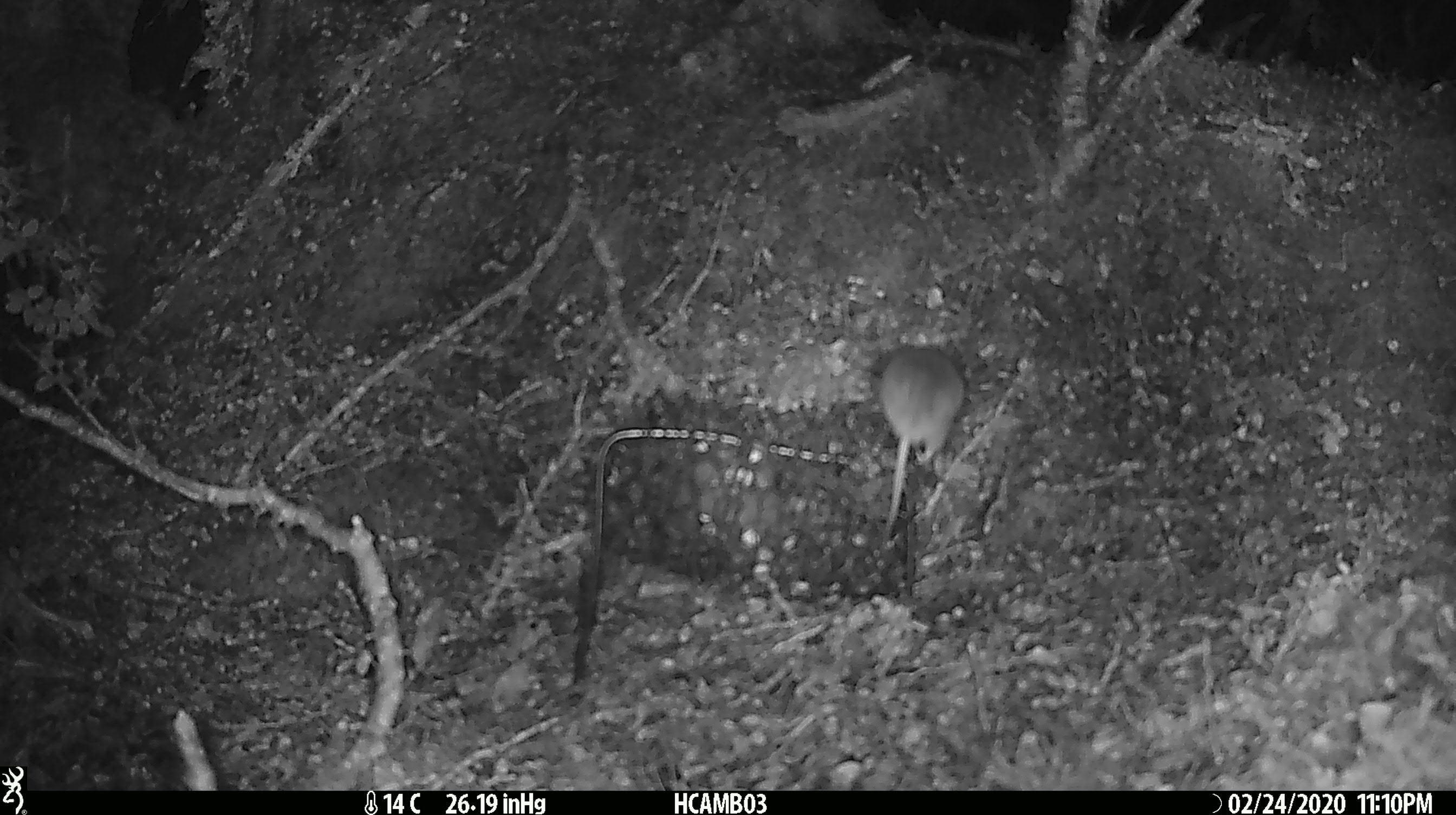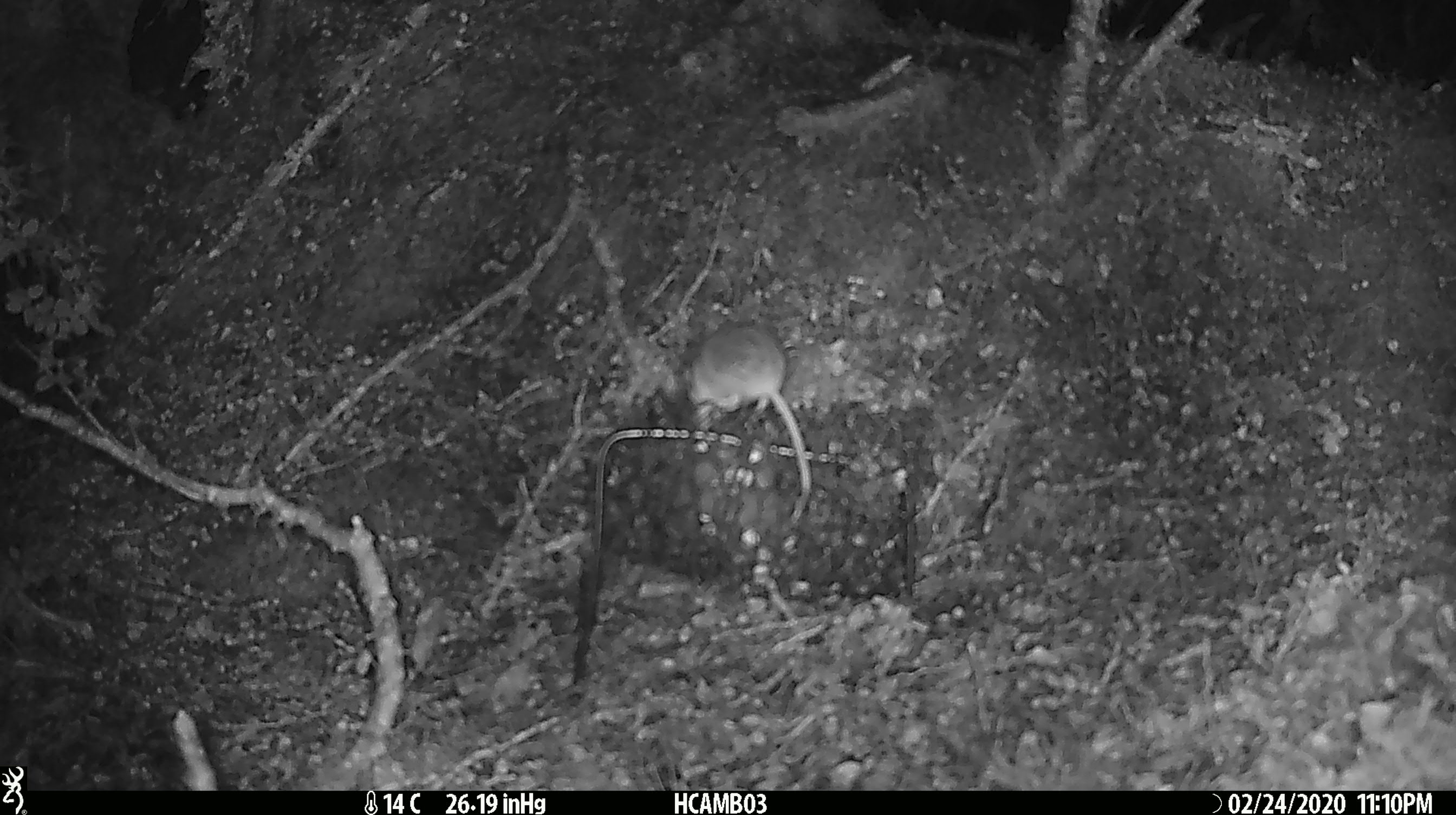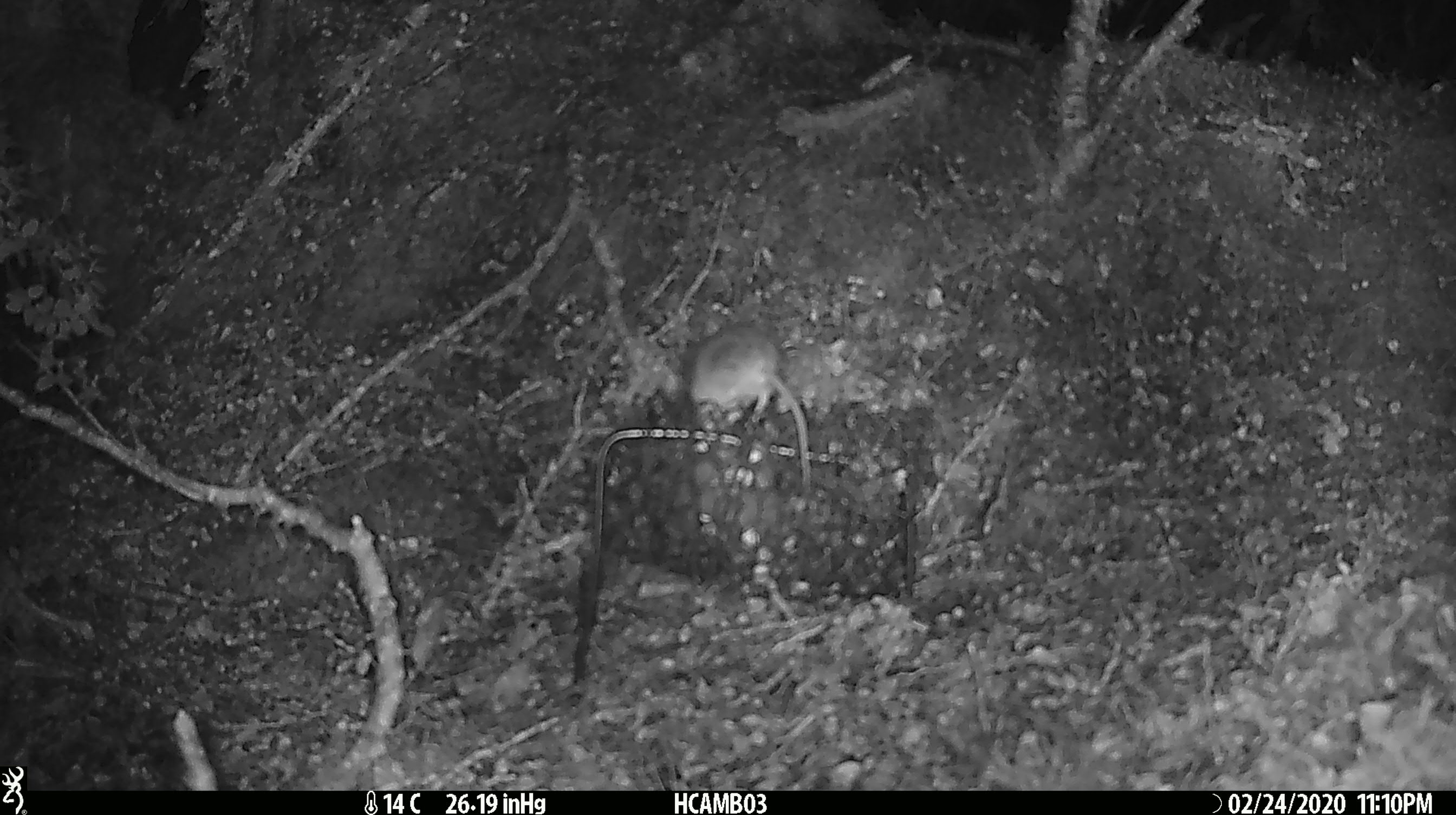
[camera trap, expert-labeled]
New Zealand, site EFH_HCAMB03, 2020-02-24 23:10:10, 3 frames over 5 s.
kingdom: Animalia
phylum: Chordata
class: Mammalia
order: Rodentia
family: Muridae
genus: Mus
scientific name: Mus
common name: mouse